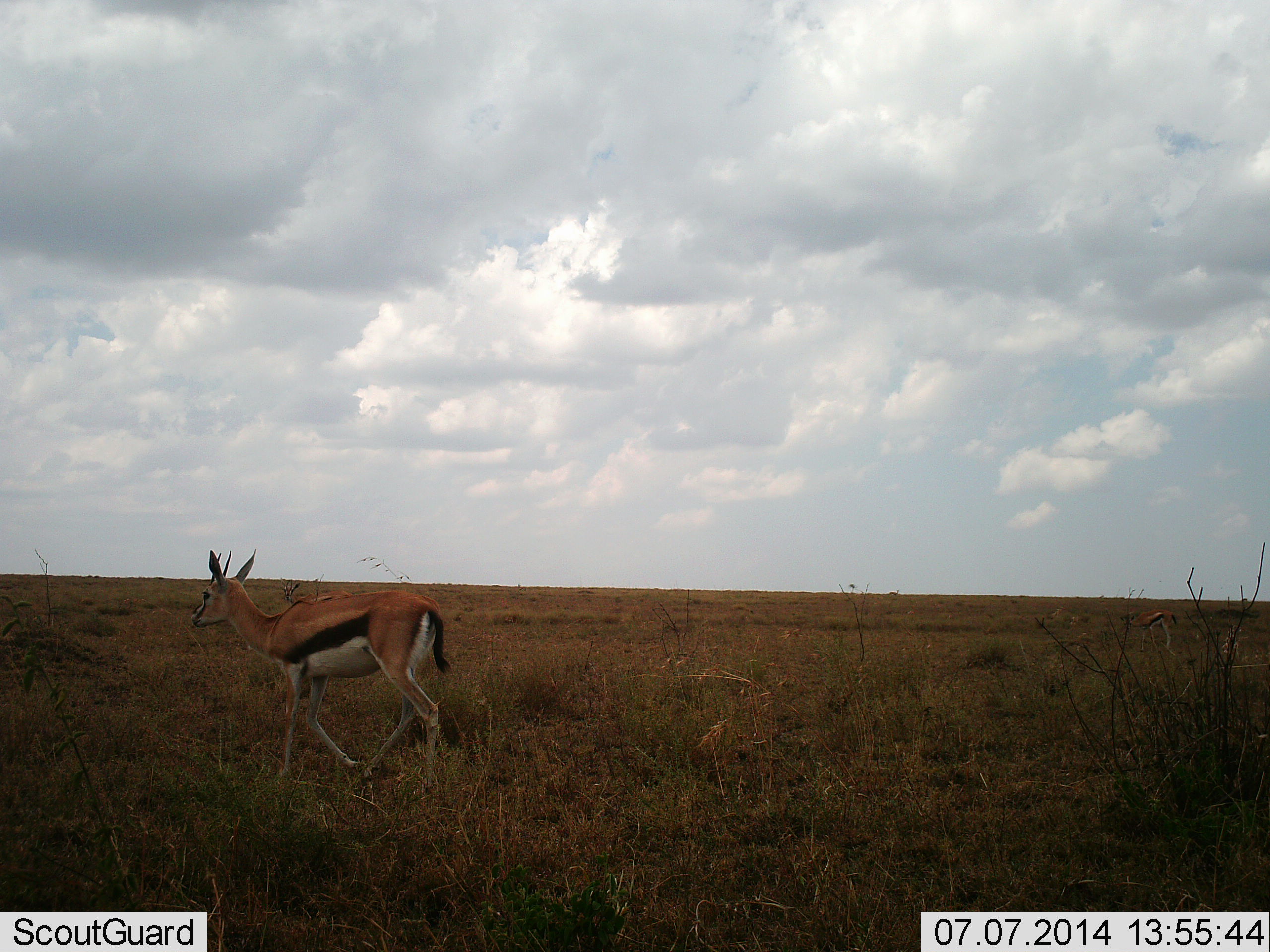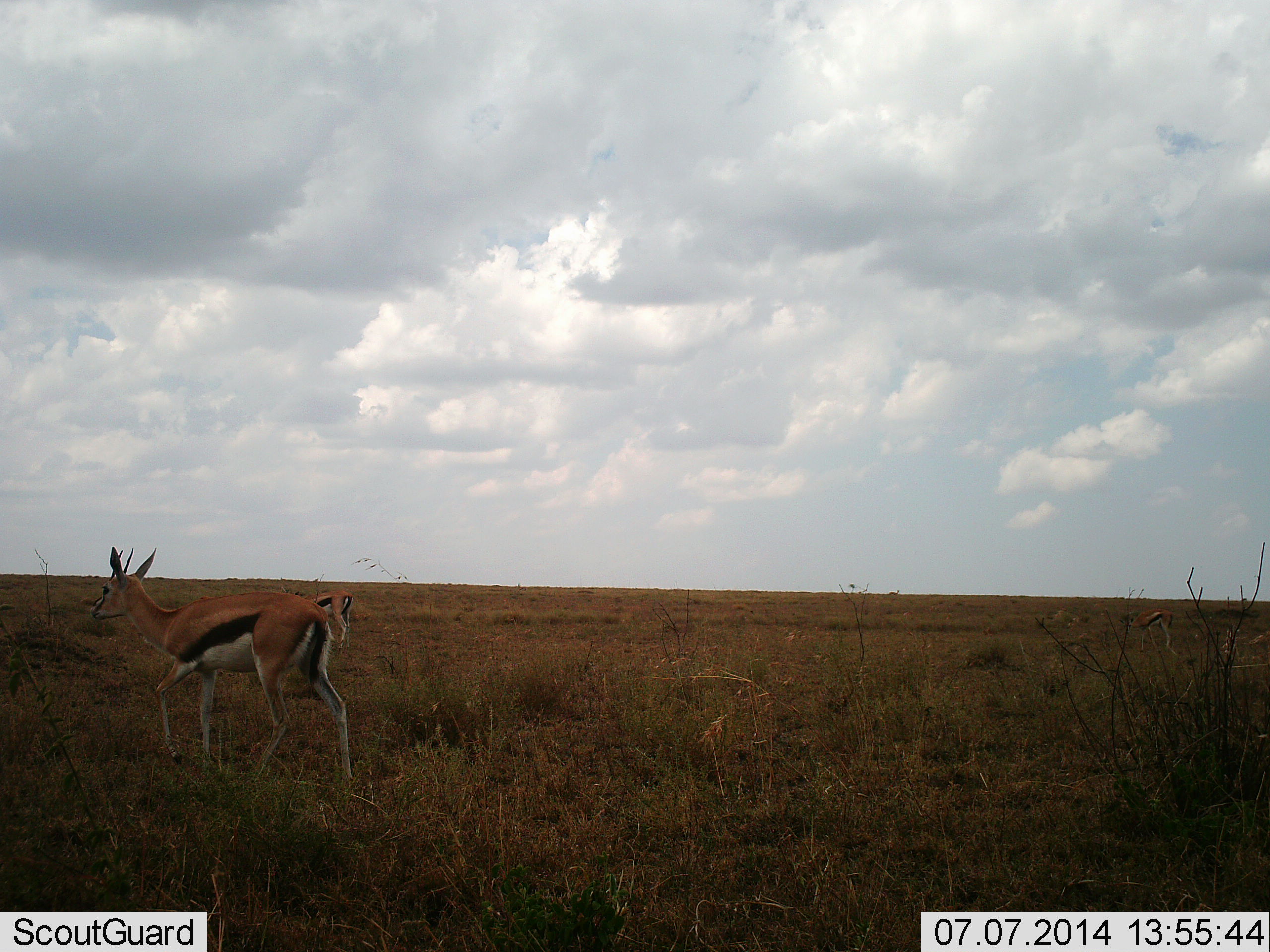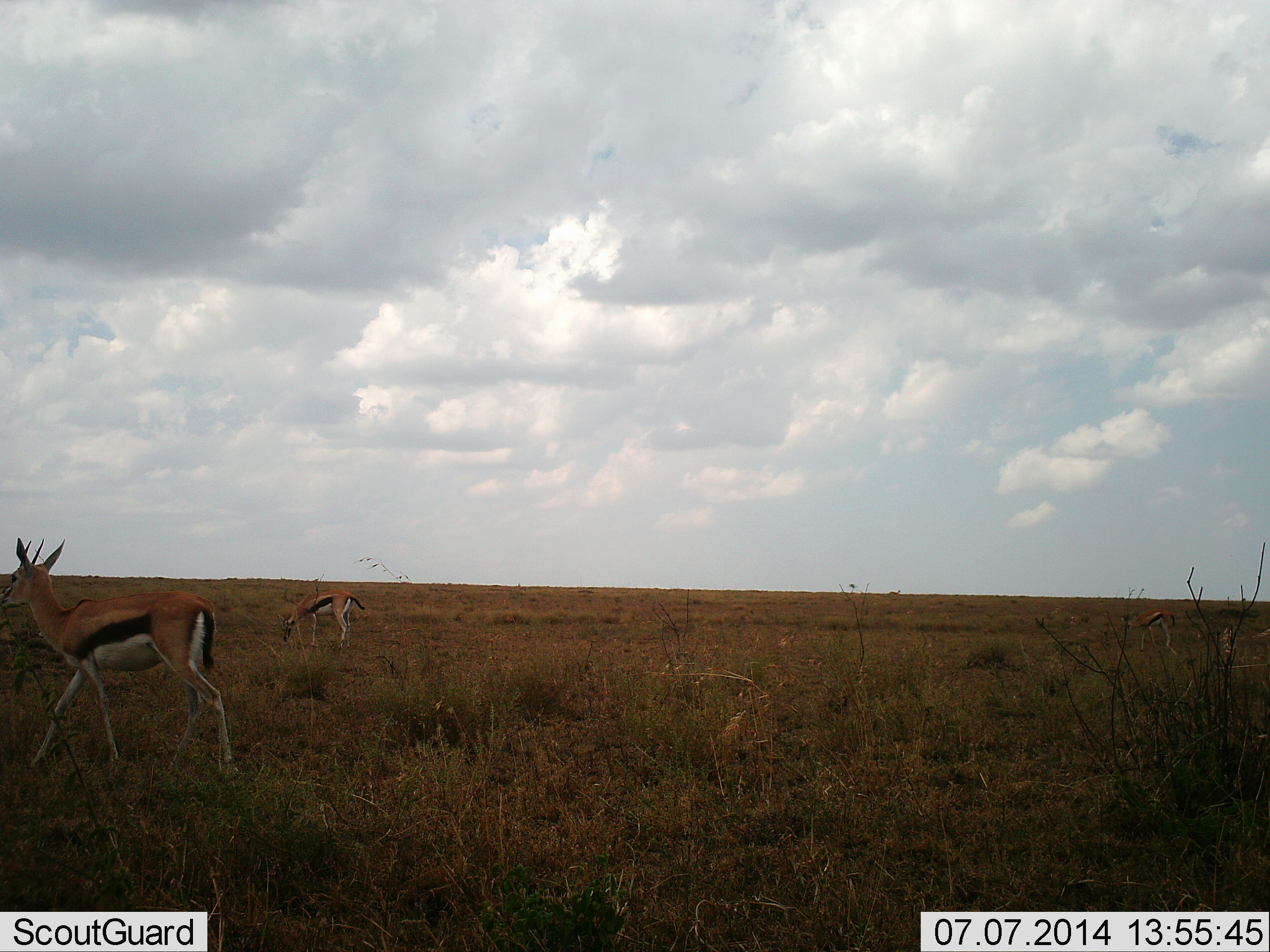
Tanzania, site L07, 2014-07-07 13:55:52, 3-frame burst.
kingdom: Animalia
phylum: Chordata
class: Mammalia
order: Artiodactyla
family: Bovidae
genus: Eudorcas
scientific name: Eudorcas thomsonii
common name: thomson's gazelle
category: gazellethomsons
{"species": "gazellethomsons (thomson's gazelle) (Eudorcas thomsonii)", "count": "2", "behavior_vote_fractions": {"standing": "20%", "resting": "0%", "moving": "90%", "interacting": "0%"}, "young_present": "0%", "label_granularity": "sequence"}